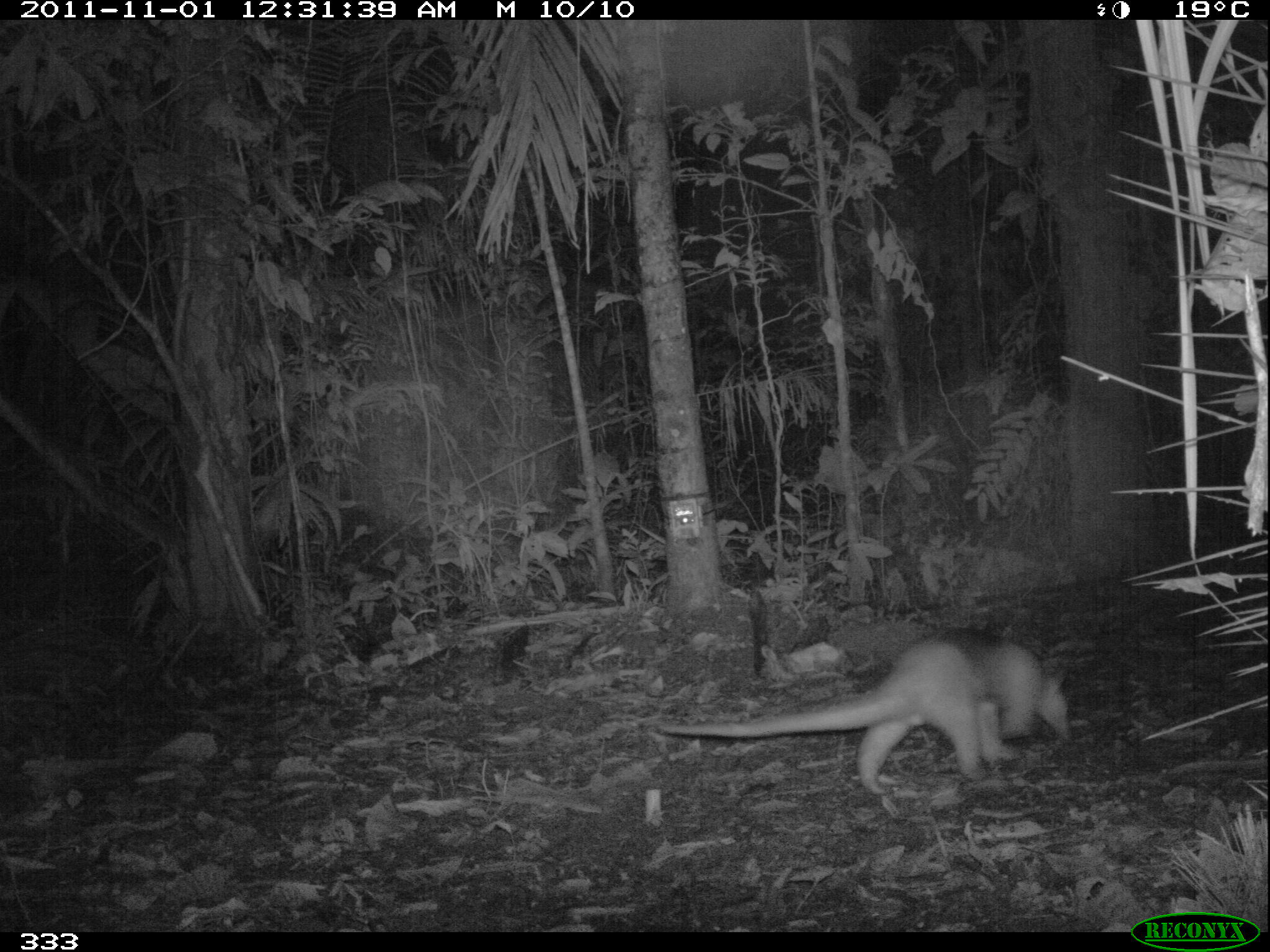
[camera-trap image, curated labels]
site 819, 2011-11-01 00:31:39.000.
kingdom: Animalia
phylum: Chordata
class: Mammalia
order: Pilosa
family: Myrmecophagidae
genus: Tamandua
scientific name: Tamandua tetradactyla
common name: southern tamandua